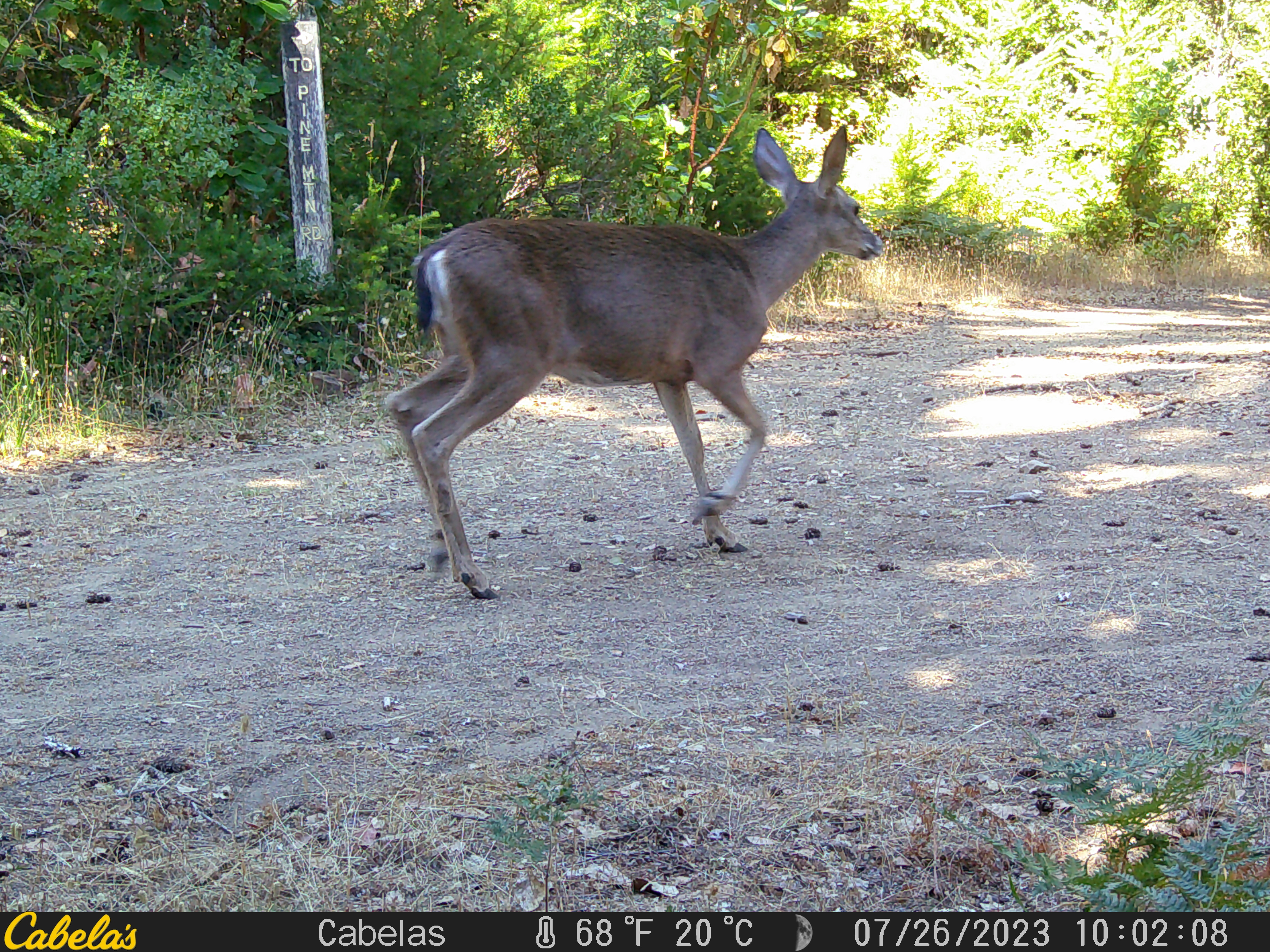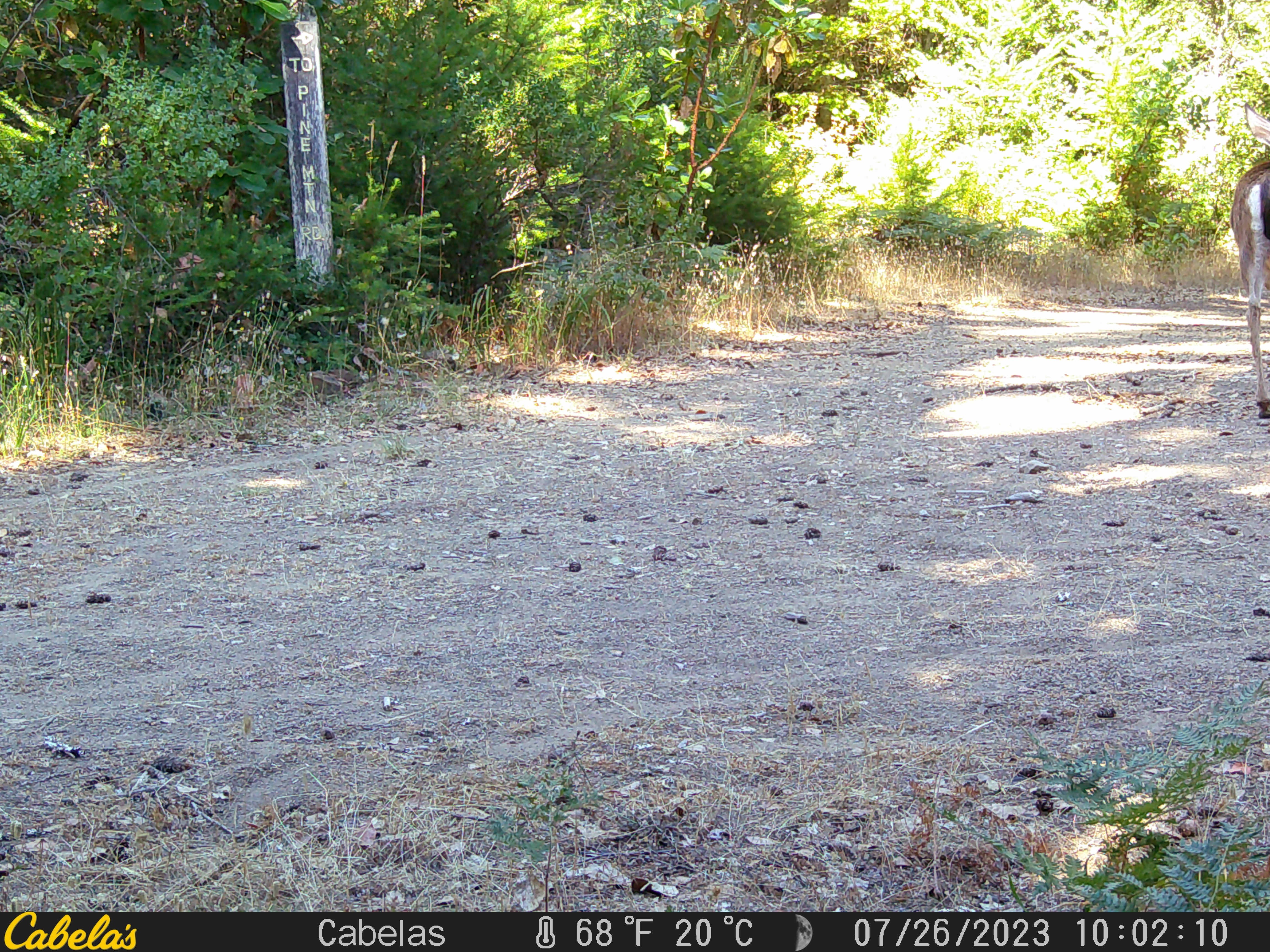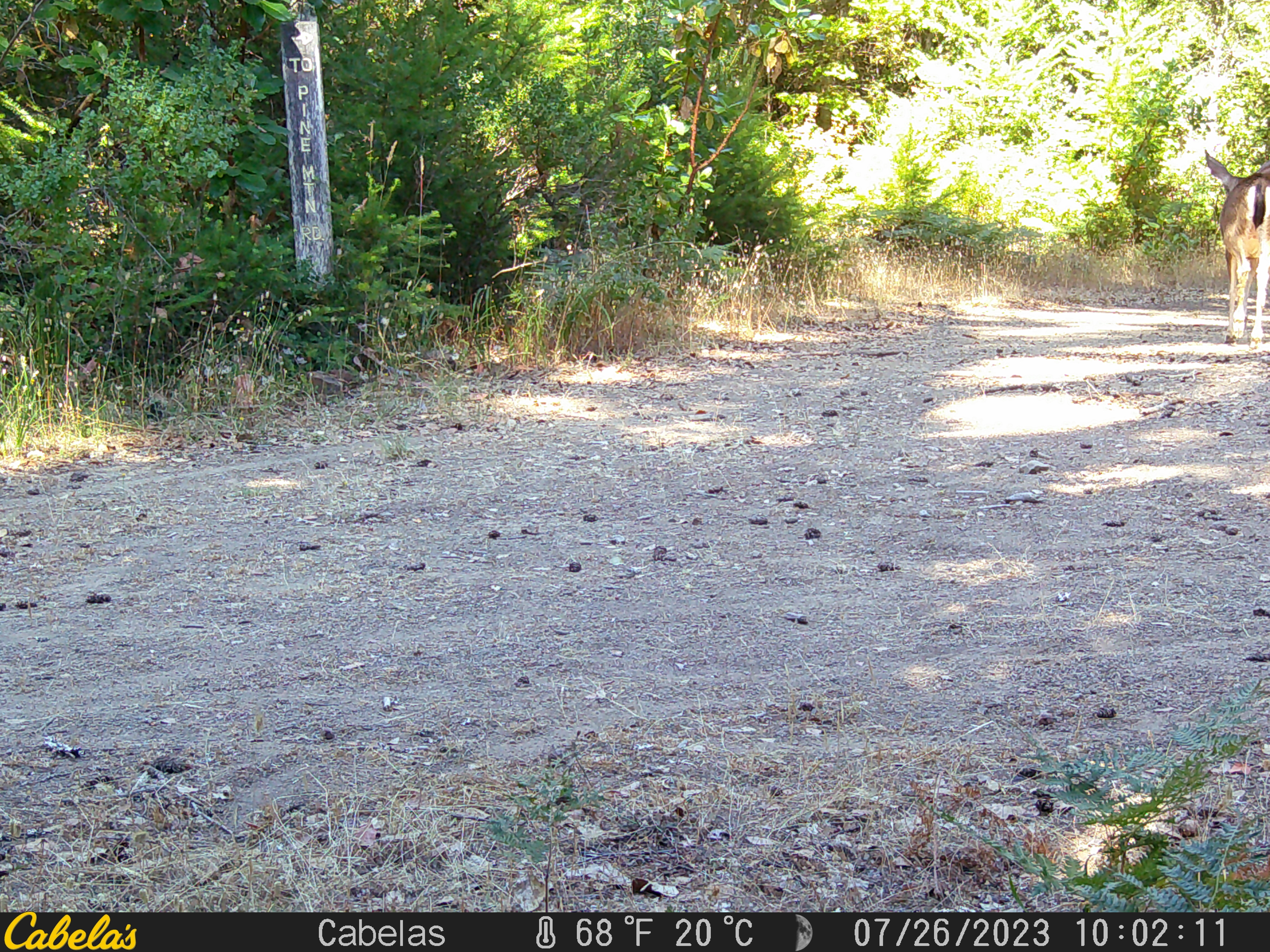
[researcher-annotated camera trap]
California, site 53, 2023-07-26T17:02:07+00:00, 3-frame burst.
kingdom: Animalia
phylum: Chordata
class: Mammalia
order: Artiodactyla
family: Cervidae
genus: Odocoileus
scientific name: Odocoileus hemionus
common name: mule deer